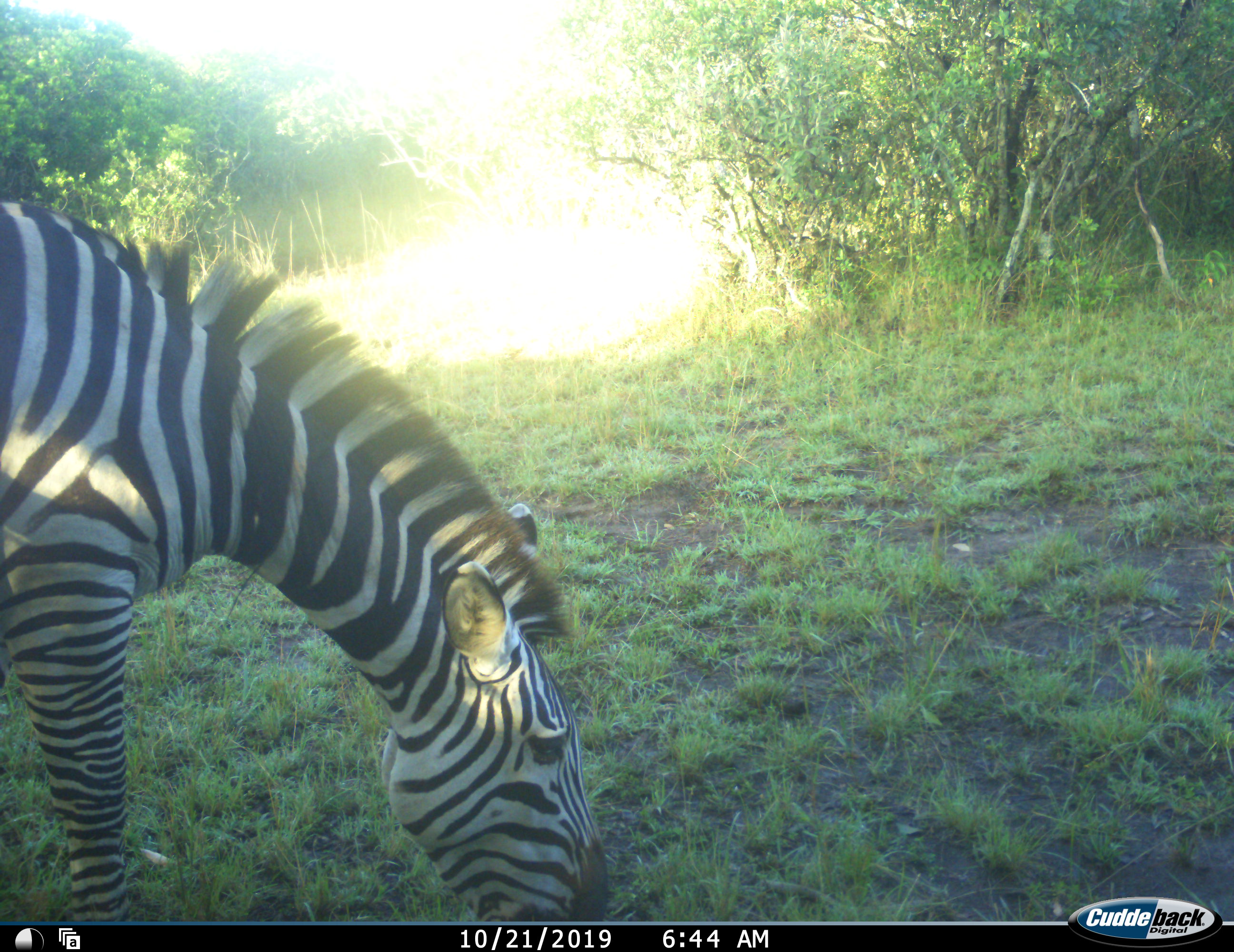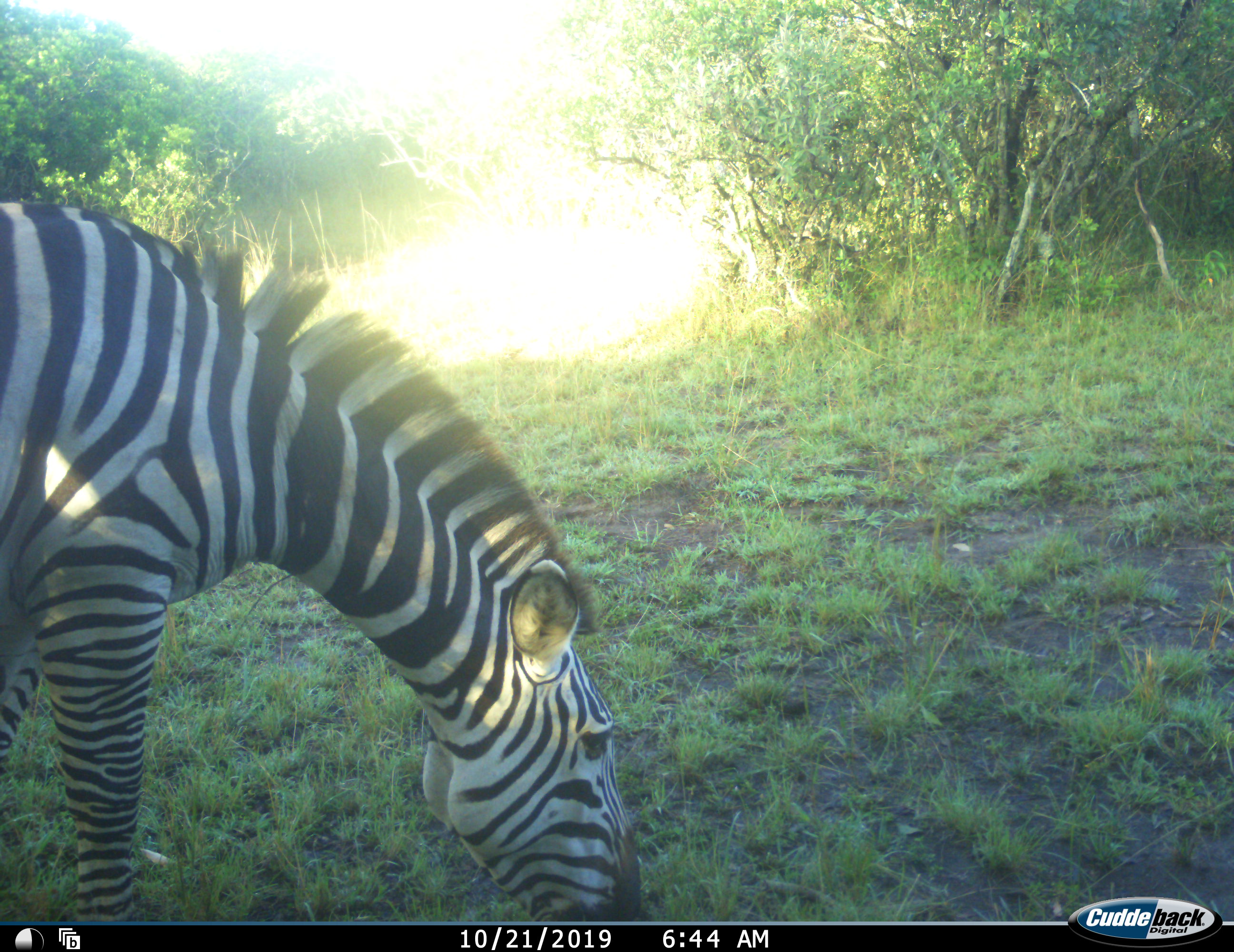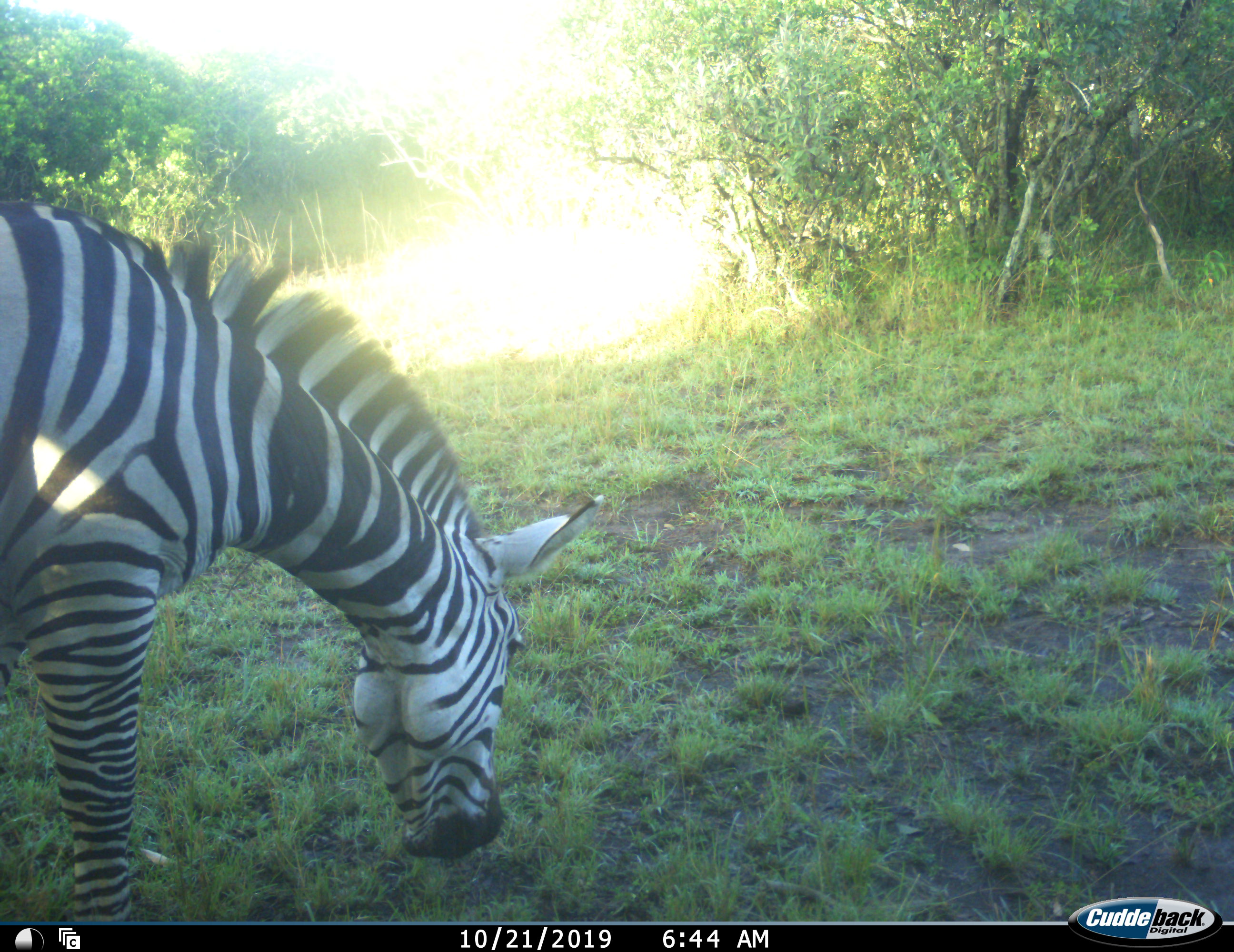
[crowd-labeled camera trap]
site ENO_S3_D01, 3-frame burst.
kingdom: Animalia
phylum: Chordata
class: Mammalia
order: Perissodactyla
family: Equidae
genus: Equus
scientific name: Equus quagga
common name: plains zebra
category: zebraplains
Zebraplains (plains zebra) (Equus quagga), count 1. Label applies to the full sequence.